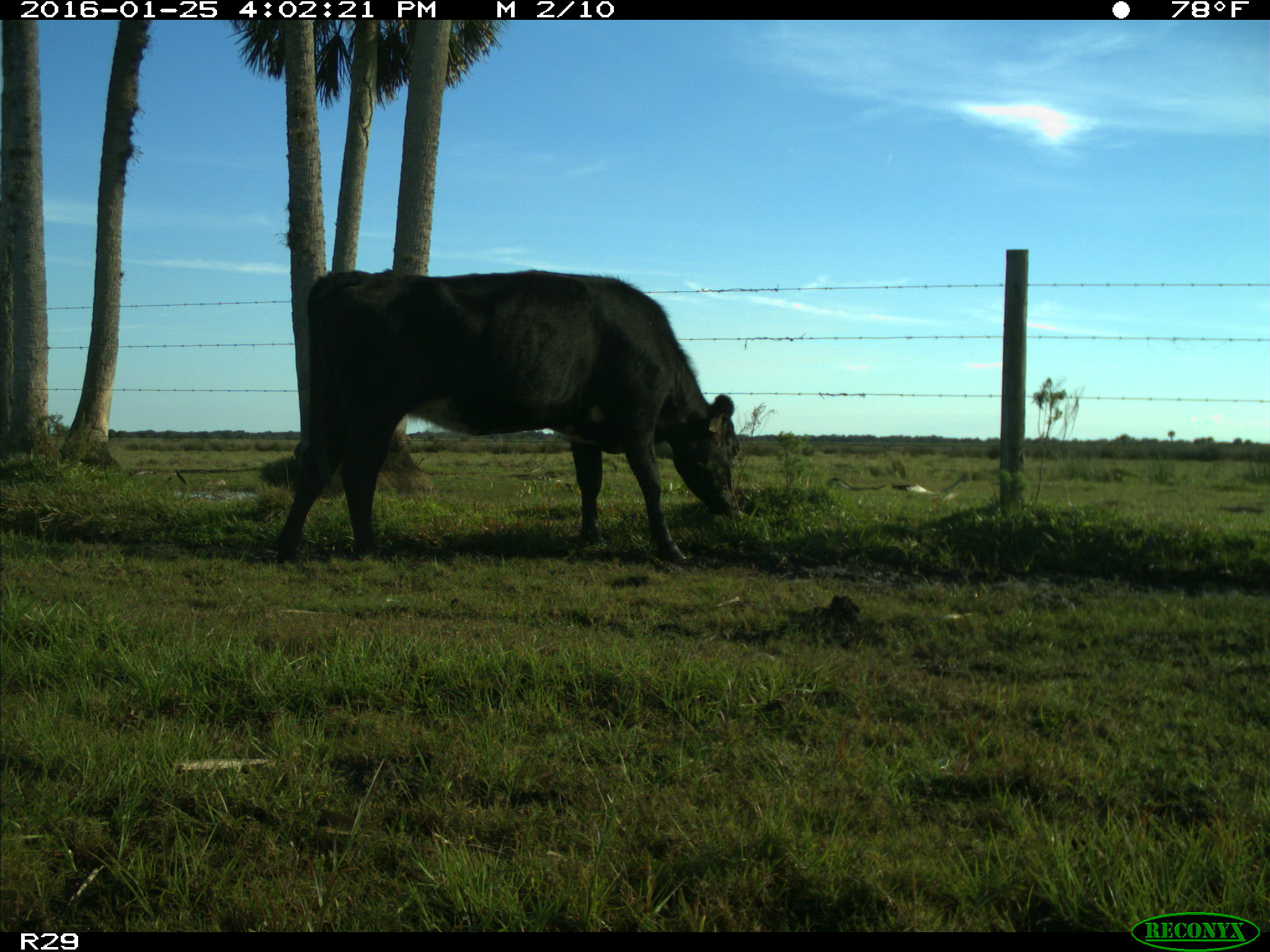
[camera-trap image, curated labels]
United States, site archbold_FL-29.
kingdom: Animalia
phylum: Chordata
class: Mammalia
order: Artiodactyla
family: Bovidae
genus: Bos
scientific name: Bos taurus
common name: domestic cow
Bos taurus (domestic cow).